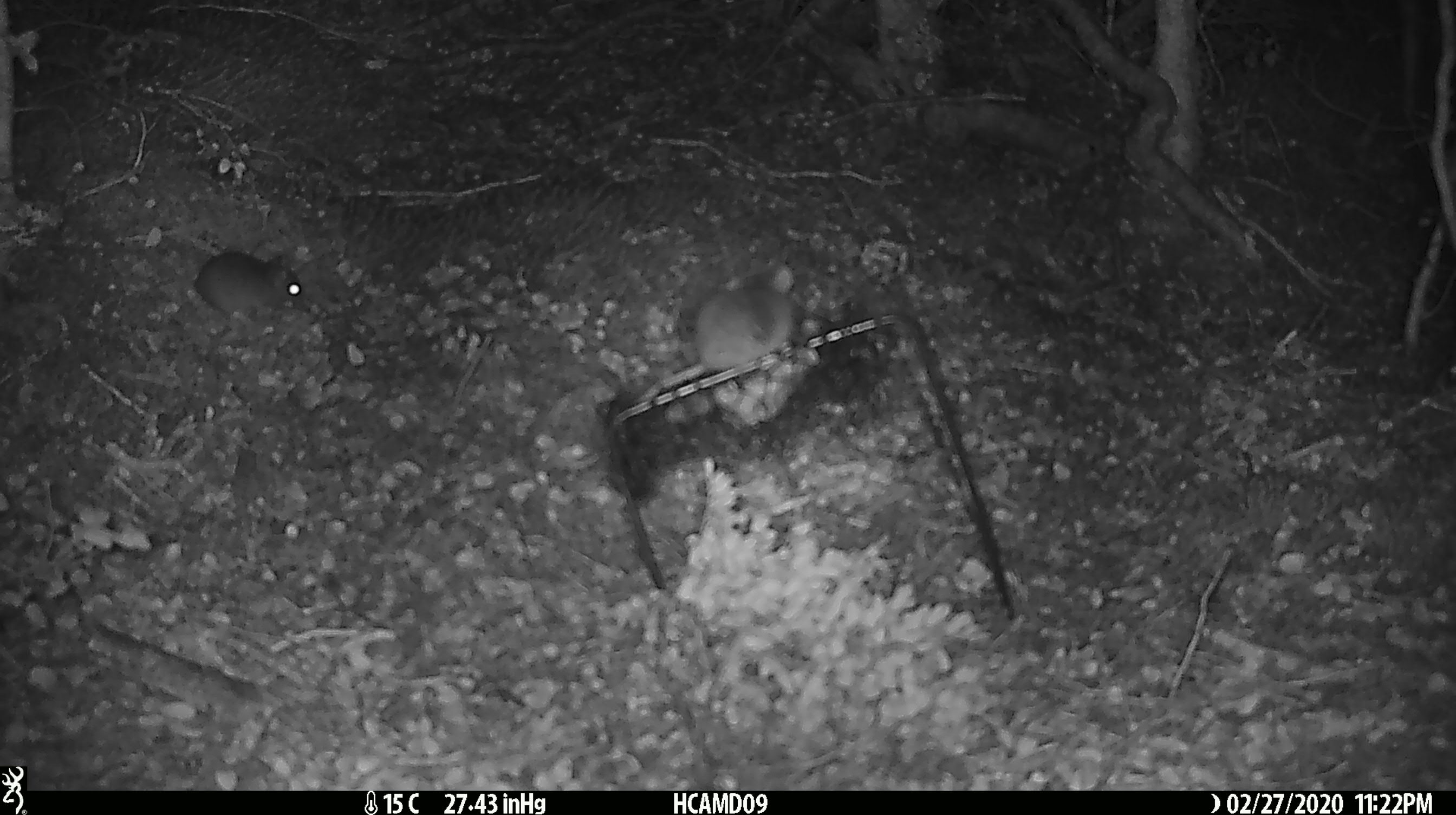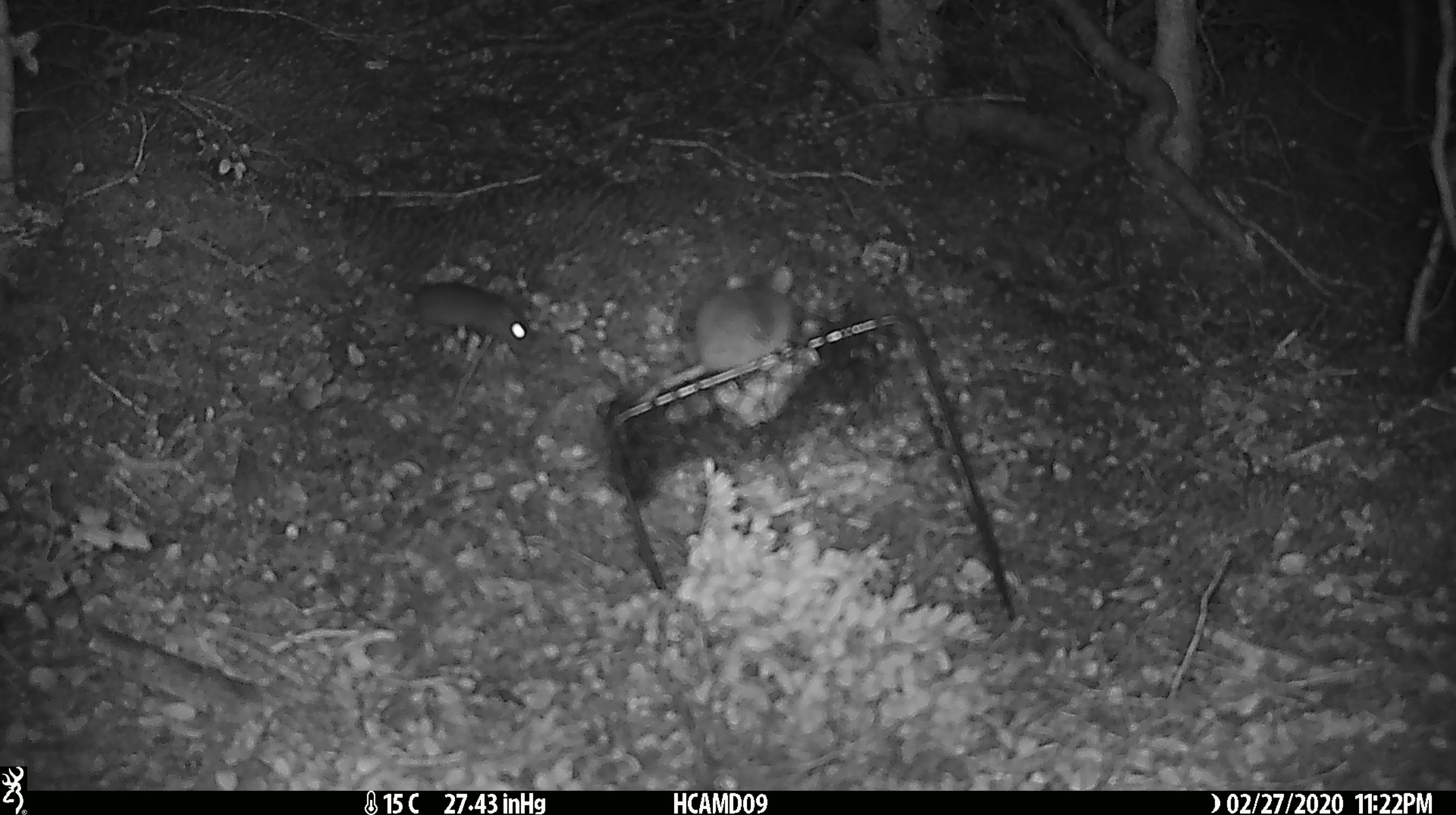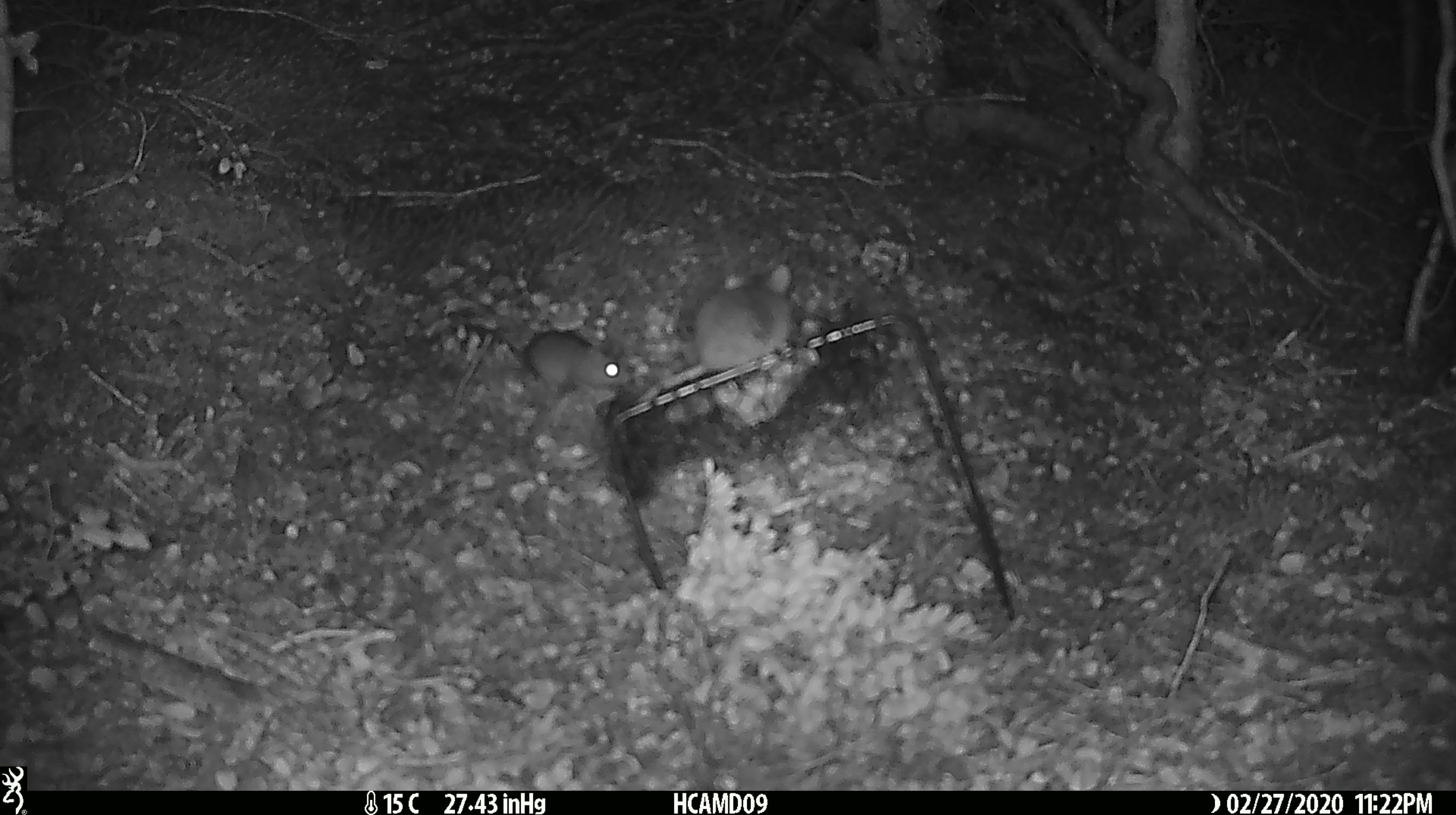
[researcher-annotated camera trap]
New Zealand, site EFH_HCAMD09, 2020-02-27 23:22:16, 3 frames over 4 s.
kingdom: Animalia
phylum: Chordata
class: Mammalia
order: Rodentia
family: Muridae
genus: Mus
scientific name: Mus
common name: mouse